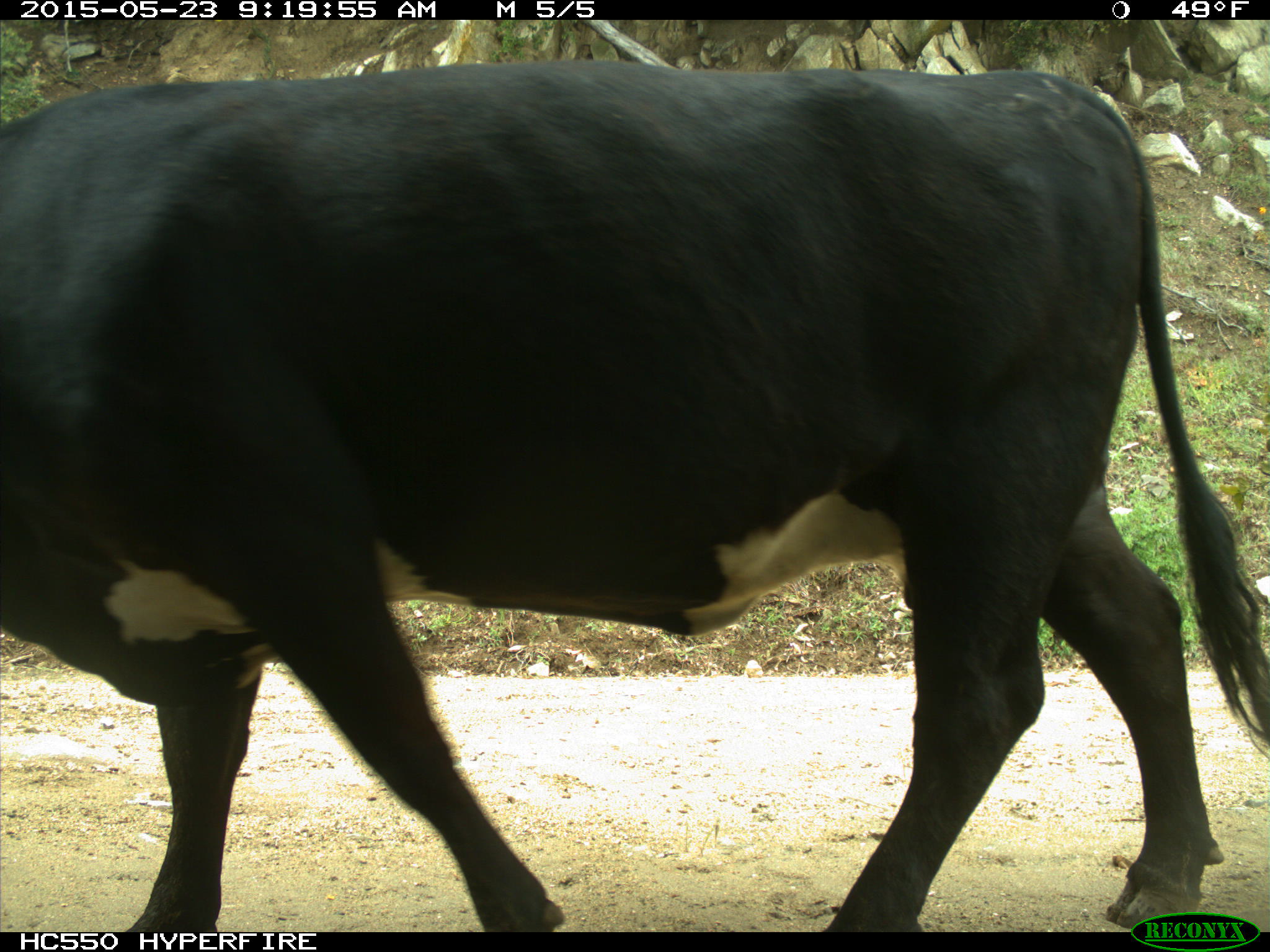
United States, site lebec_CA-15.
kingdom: Animalia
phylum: Chordata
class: Mammalia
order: Artiodactyla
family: Bovidae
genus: Bos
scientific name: Bos taurus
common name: domestic cow